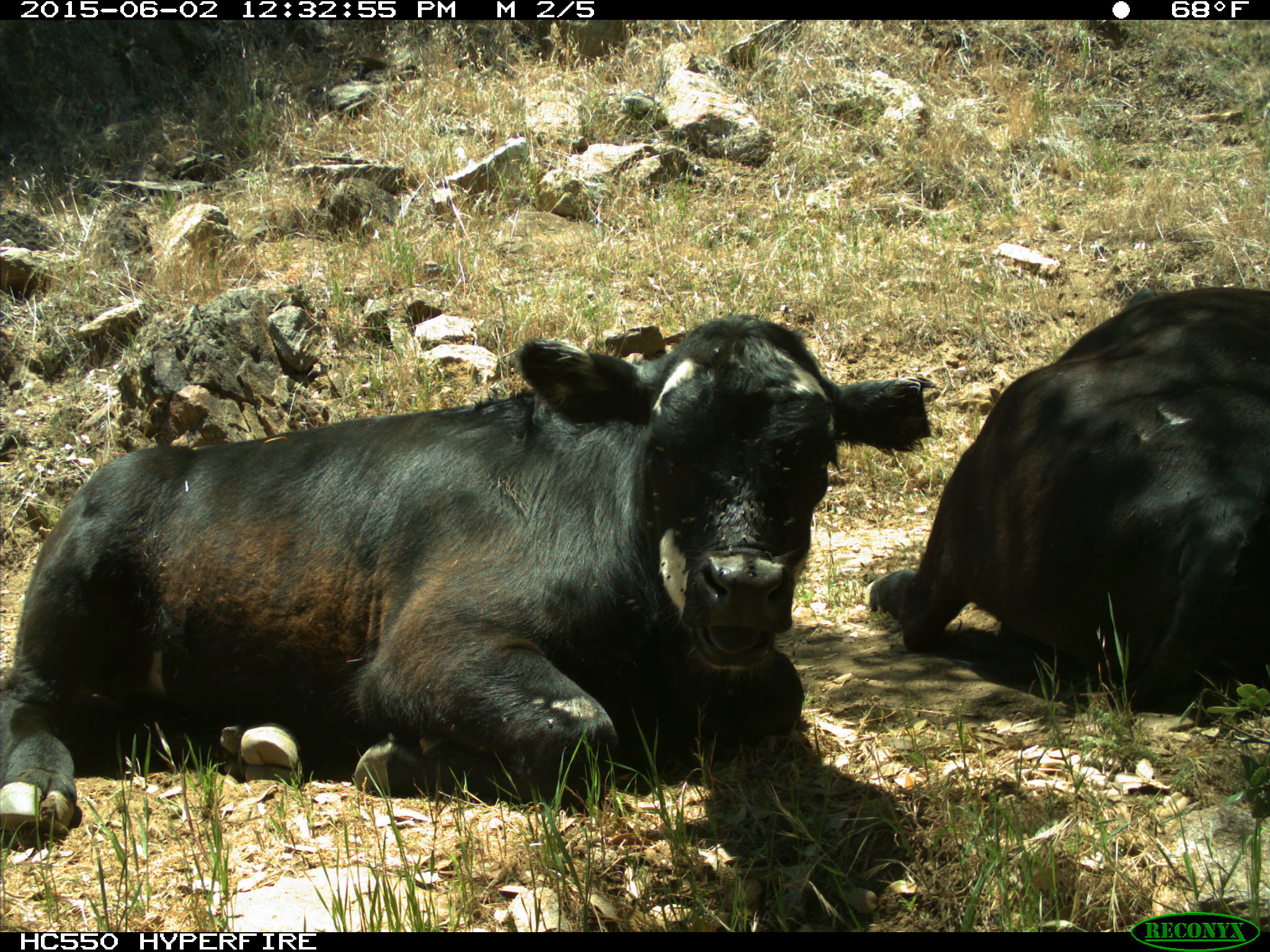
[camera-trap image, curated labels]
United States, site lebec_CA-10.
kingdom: Animalia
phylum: Chordata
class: Mammalia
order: Artiodactyla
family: Bovidae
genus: Bos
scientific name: Bos taurus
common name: domestic cow